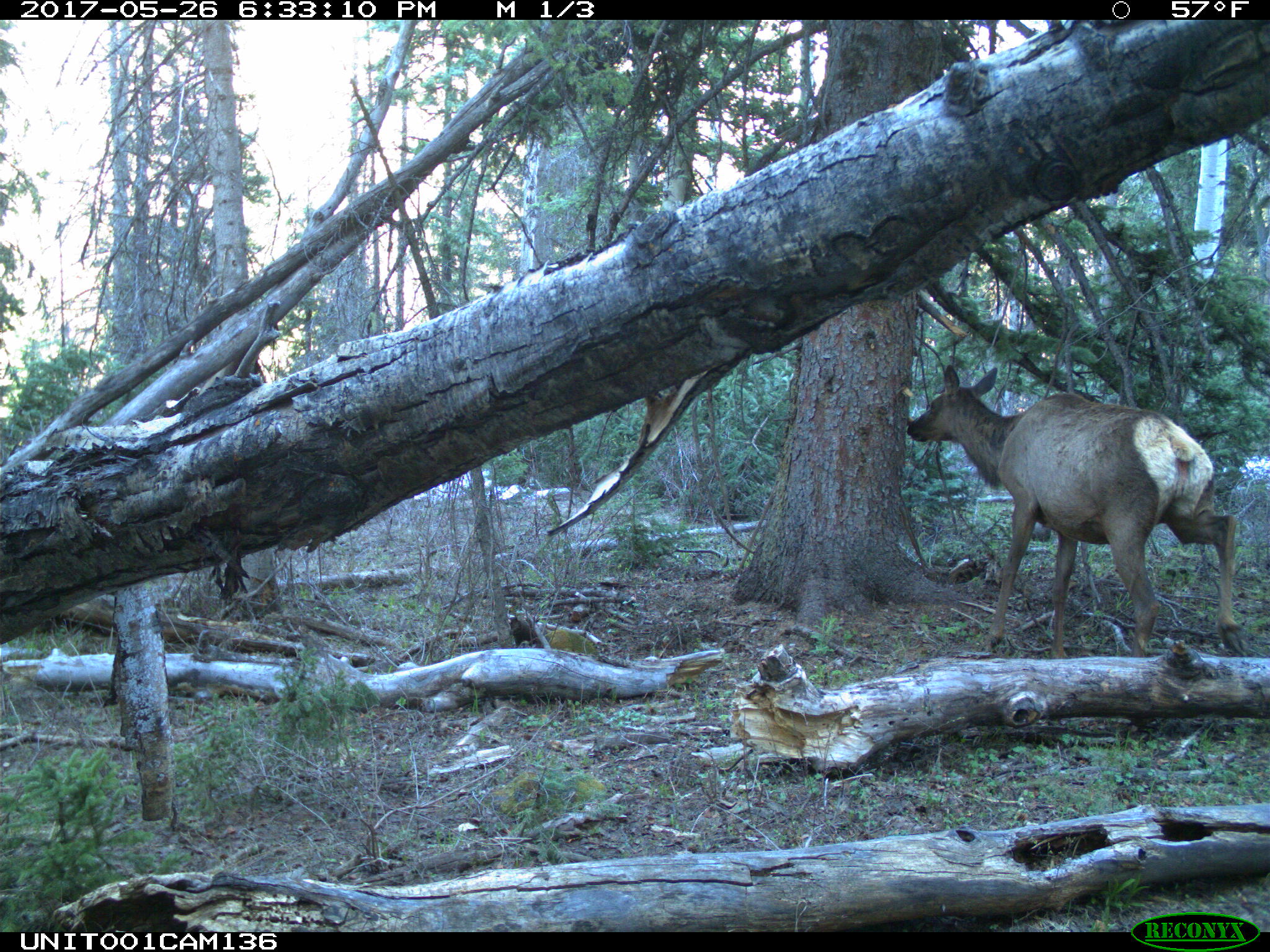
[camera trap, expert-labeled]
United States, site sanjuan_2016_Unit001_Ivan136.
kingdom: Animalia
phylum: Chordata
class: Mammalia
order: Artiodactyla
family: Cervidae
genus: Cervus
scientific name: Cervus elaphus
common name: red deer